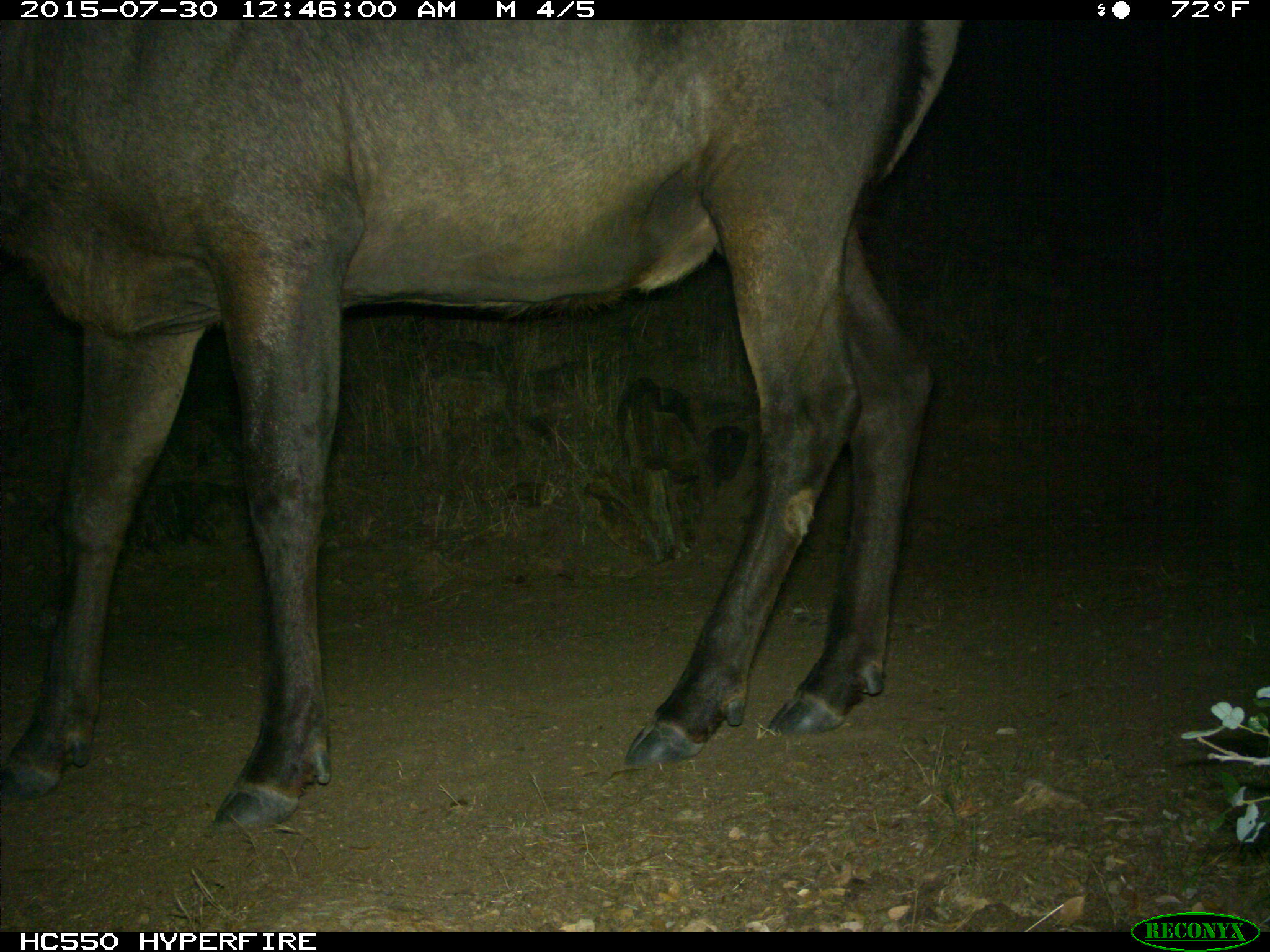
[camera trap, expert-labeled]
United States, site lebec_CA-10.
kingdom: Animalia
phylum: Chordata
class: Mammalia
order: Artiodactyla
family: Cervidae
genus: Cervus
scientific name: Cervus canadensis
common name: elk